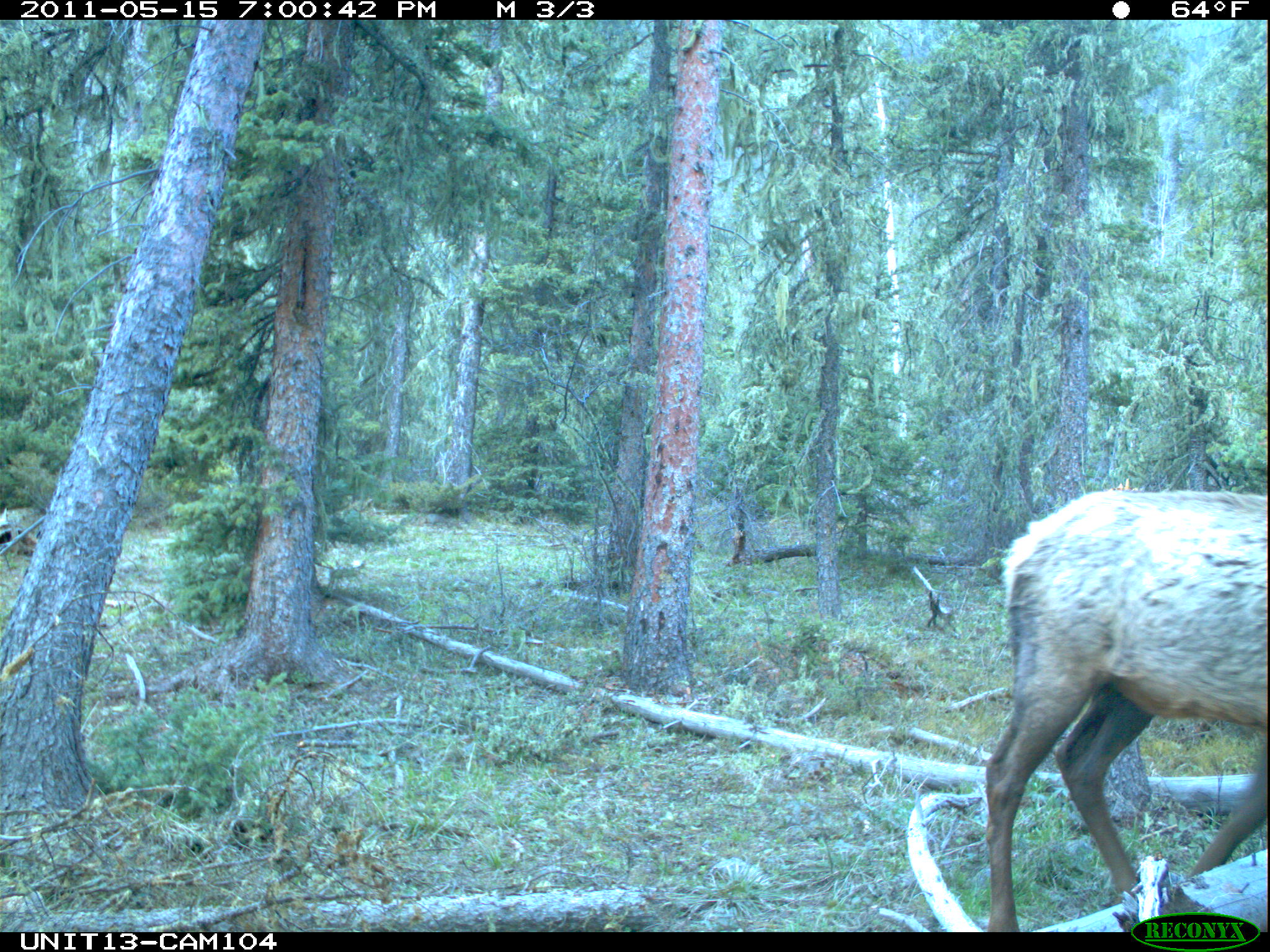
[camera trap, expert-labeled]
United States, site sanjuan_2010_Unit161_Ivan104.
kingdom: Animalia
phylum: Chordata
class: Mammalia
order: Artiodactyla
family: Cervidae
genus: Cervus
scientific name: Cervus elaphus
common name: red deer